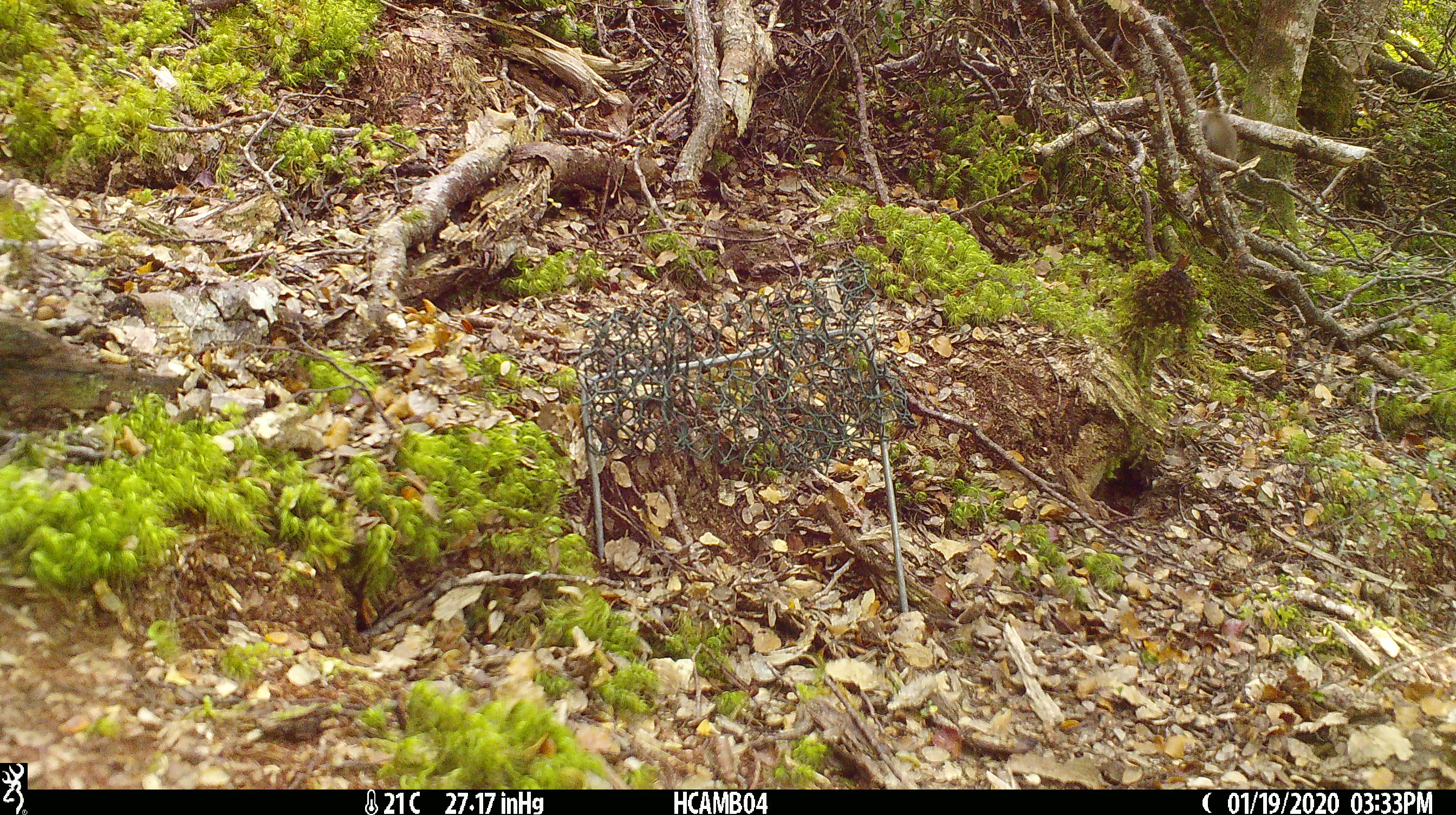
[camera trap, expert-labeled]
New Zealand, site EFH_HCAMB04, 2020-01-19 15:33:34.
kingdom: Animalia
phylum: Chordata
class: Mammalia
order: Rodentia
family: Muridae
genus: Mus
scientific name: Mus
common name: mouse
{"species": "mouse (Mus)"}